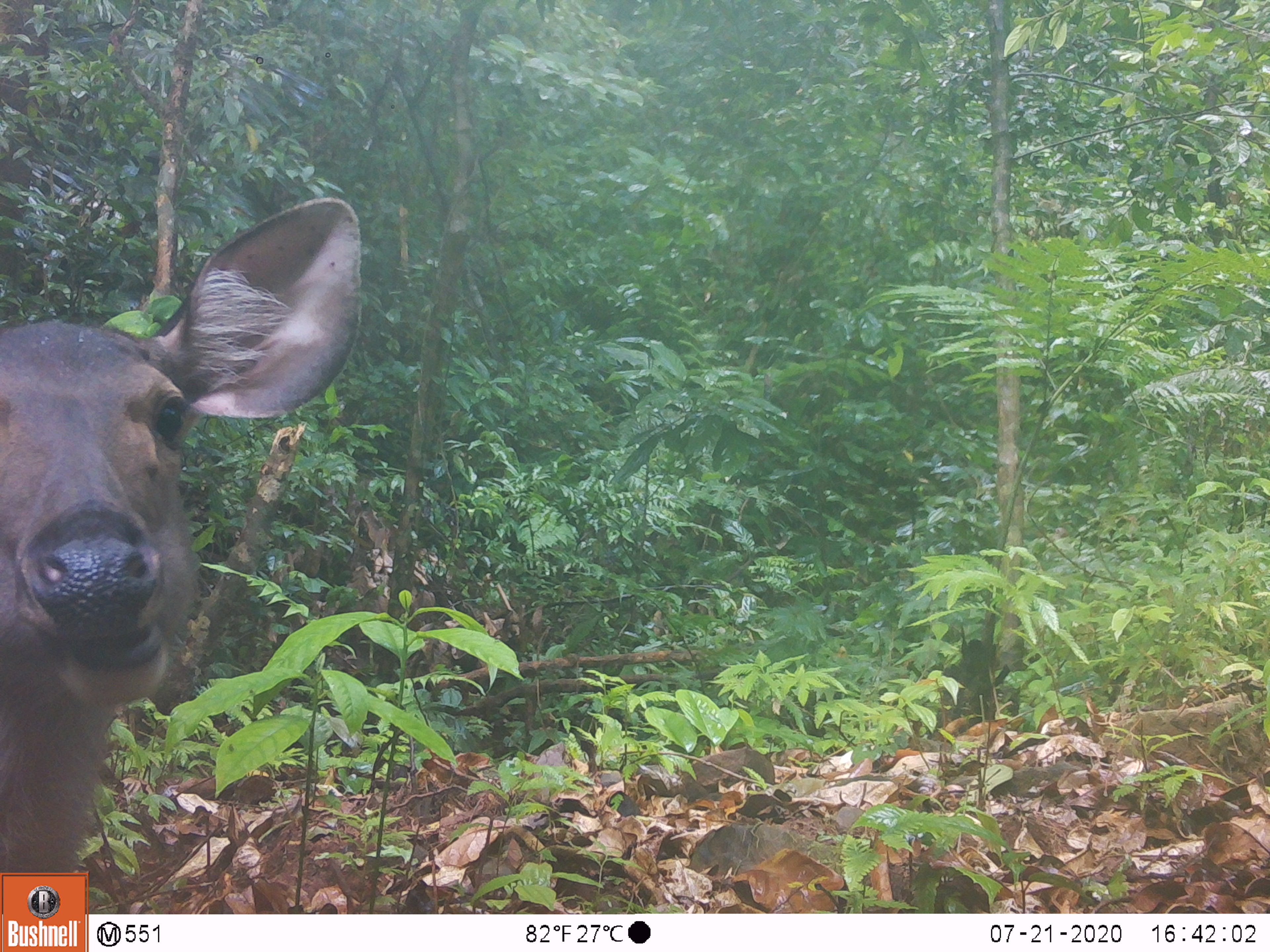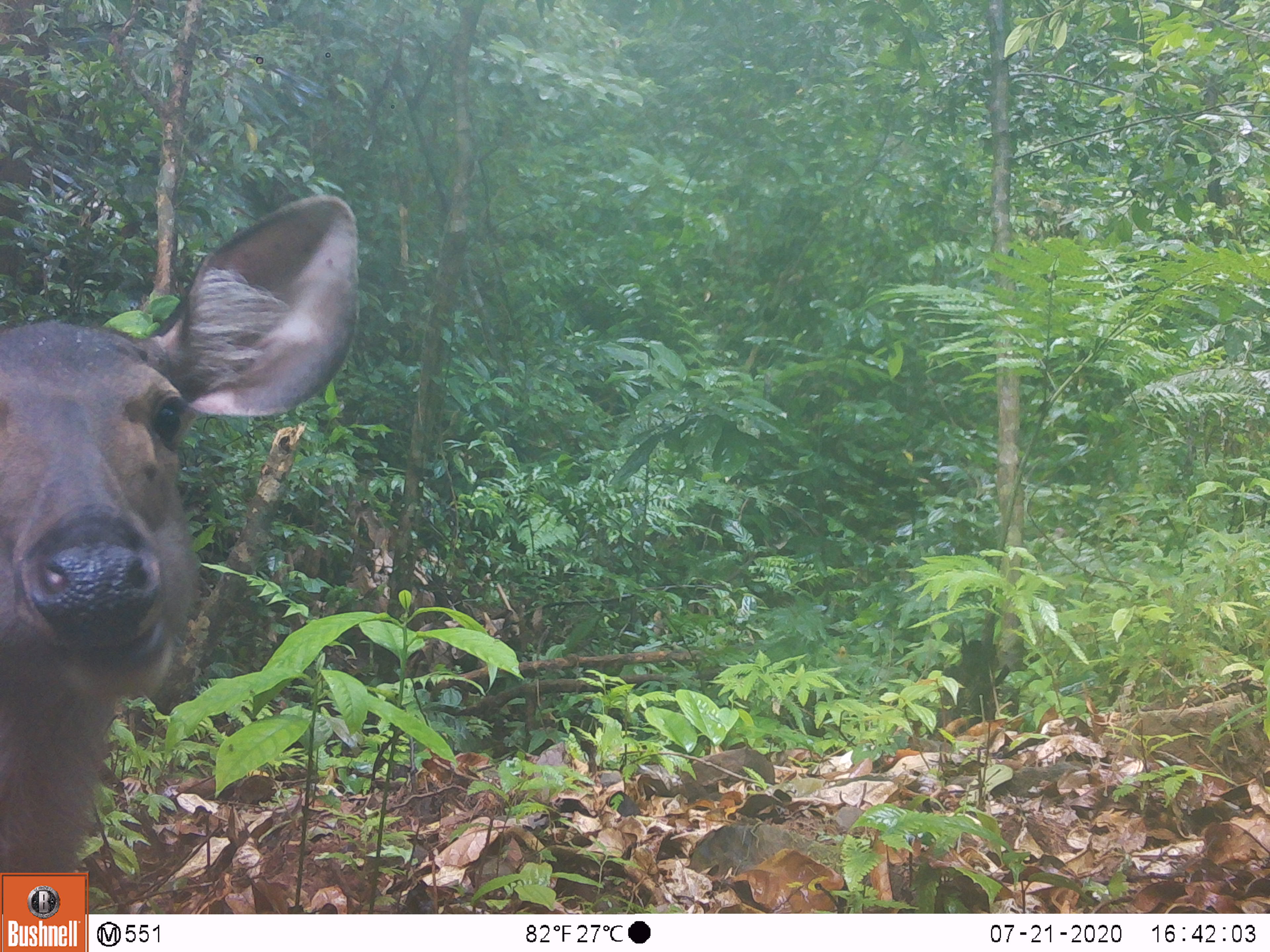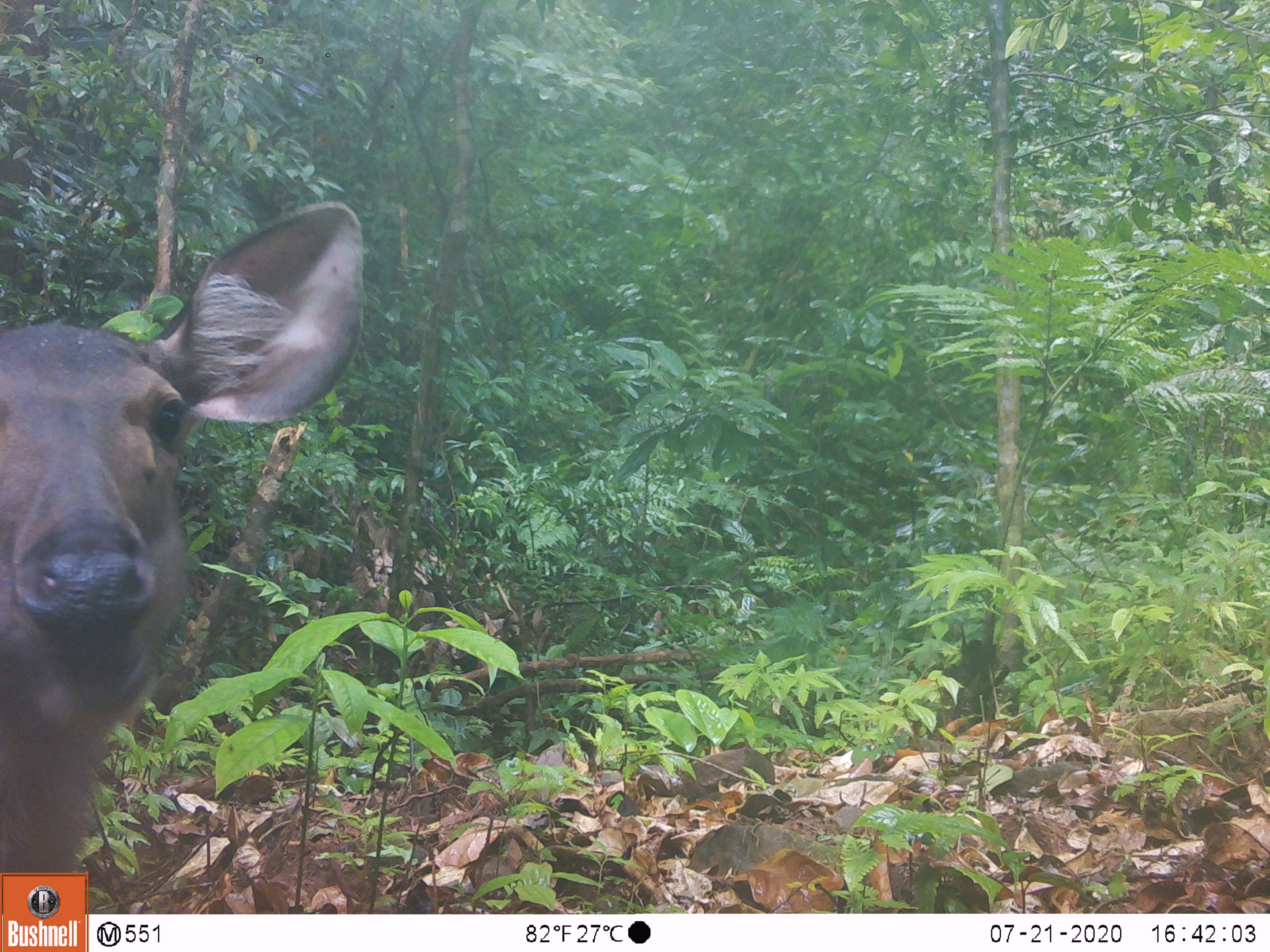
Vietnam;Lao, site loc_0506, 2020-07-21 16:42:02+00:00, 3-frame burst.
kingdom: Animalia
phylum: Chordata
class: Mammalia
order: Artiodactyla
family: Cervidae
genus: Rusa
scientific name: Rusa unicolor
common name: sambar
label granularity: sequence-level